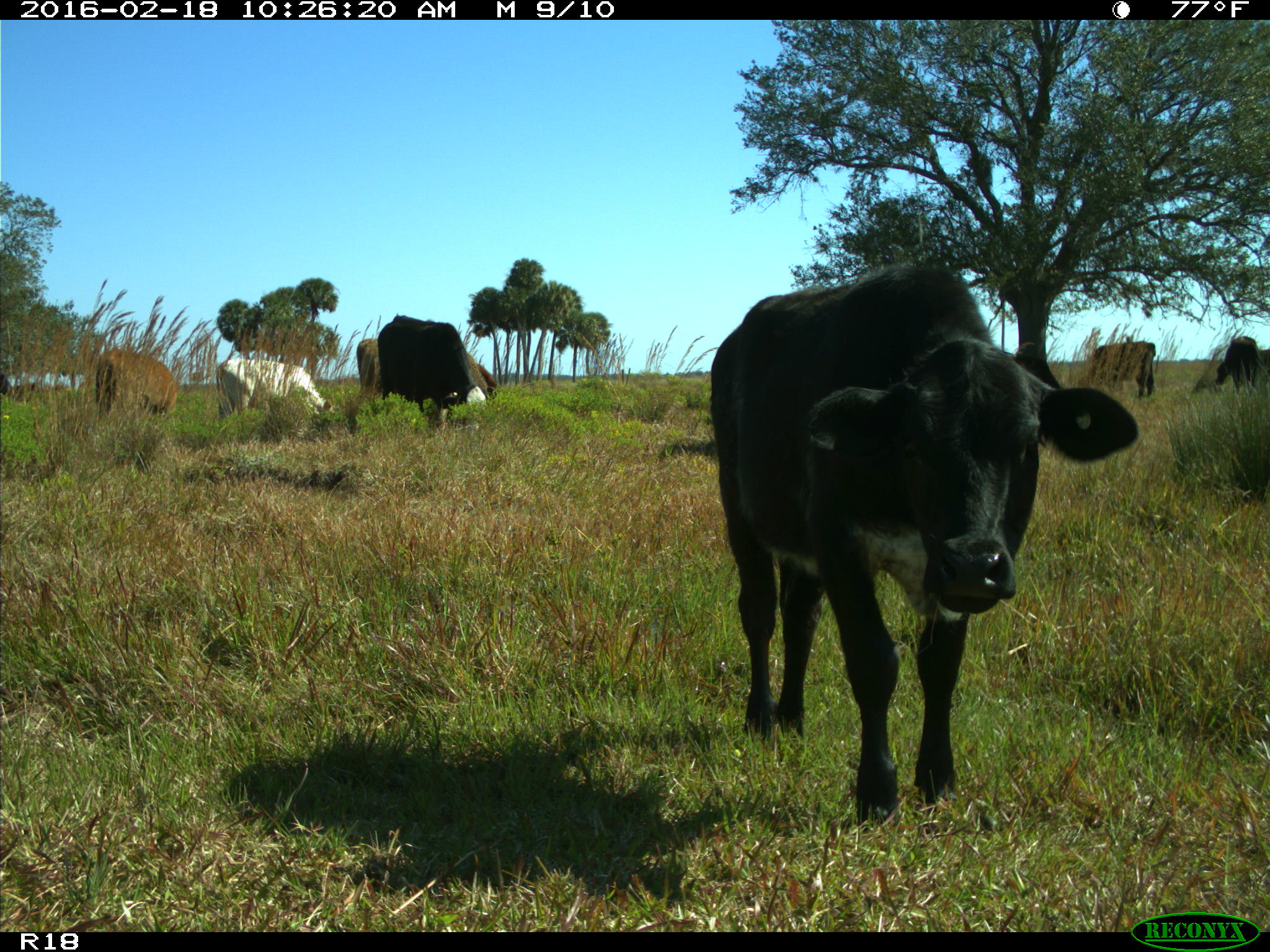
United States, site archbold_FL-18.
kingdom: Animalia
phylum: Chordata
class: Mammalia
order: Artiodactyla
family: Bovidae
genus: Bos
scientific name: Bos taurus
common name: domestic cow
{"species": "Bos taurus (domestic cow)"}